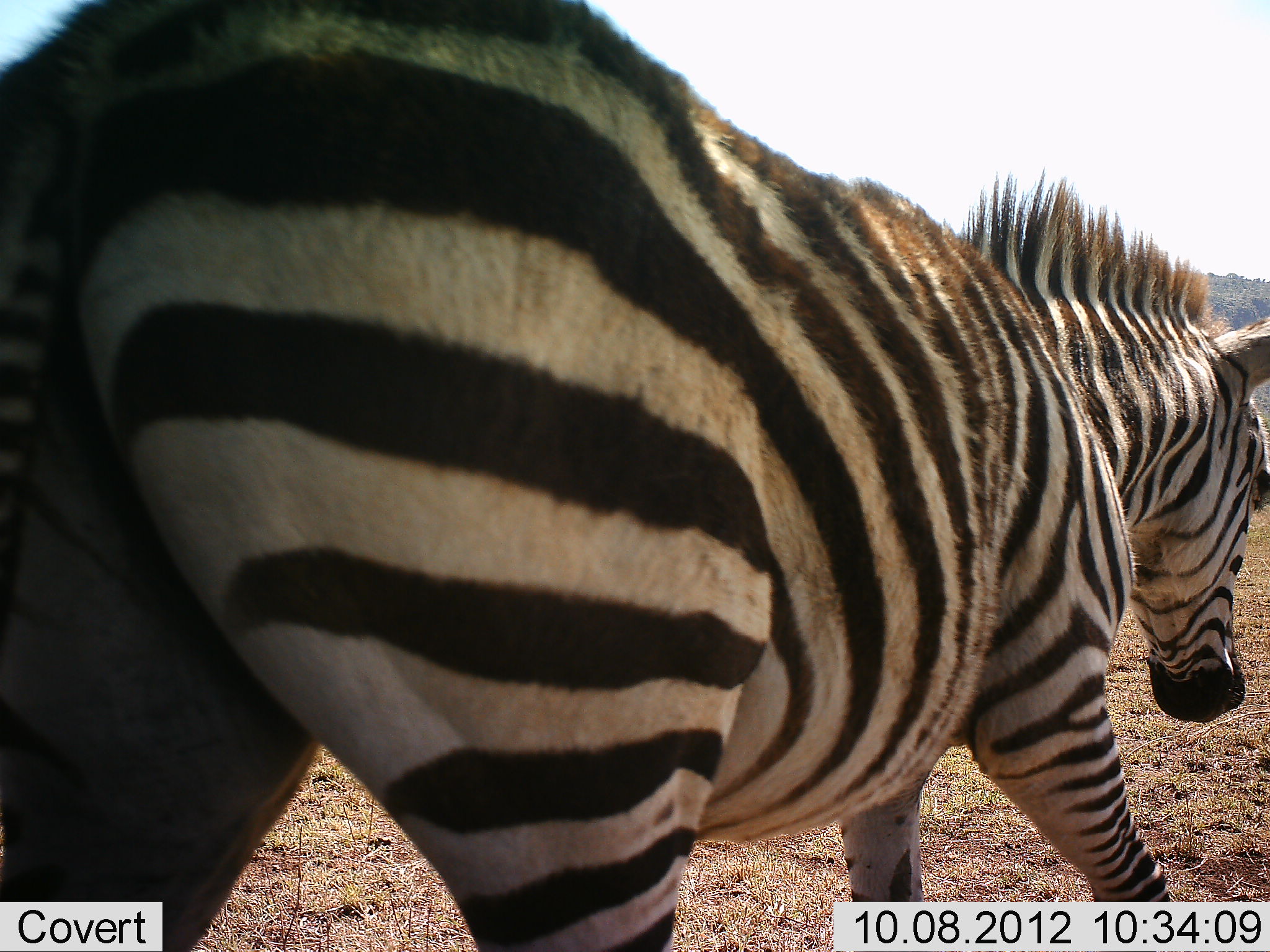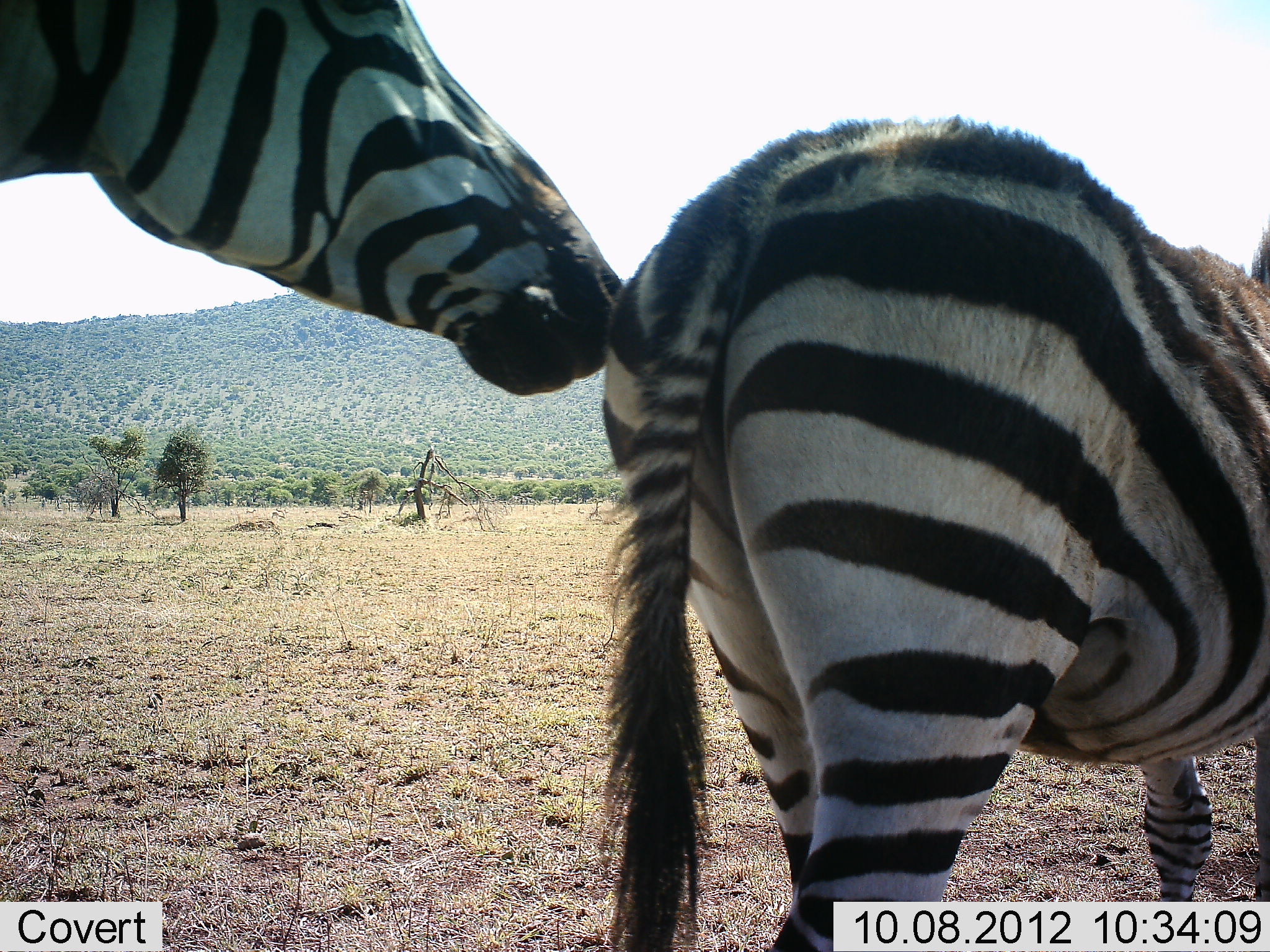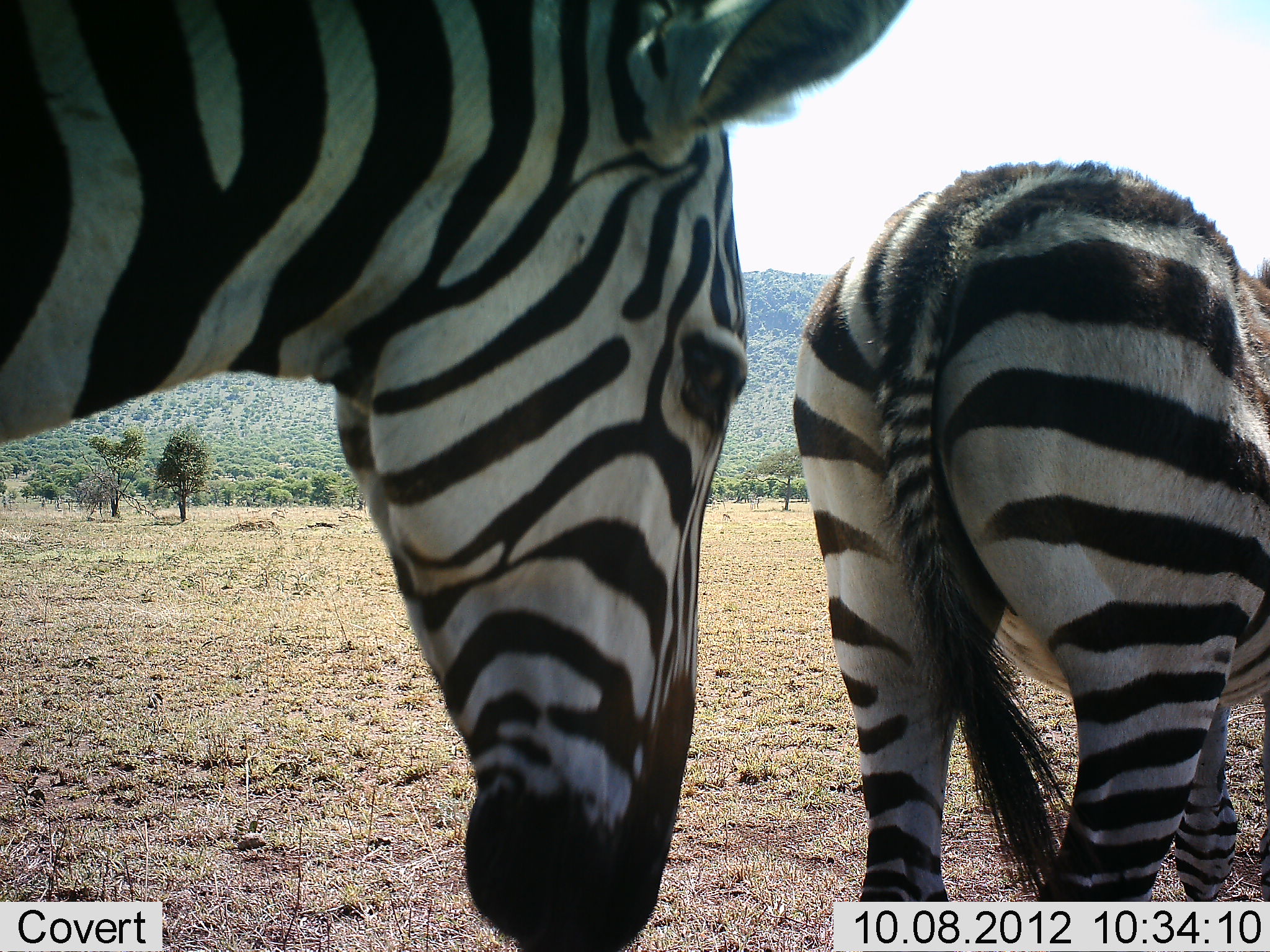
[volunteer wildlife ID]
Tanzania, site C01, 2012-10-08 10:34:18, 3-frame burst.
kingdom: Animalia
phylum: Chordata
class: Mammalia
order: Perissodactyla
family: Equidae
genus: Equus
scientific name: Equus quagga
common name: plains zebra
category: zebra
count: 2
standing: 10%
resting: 0%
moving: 60%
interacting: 30%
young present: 0%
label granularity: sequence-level